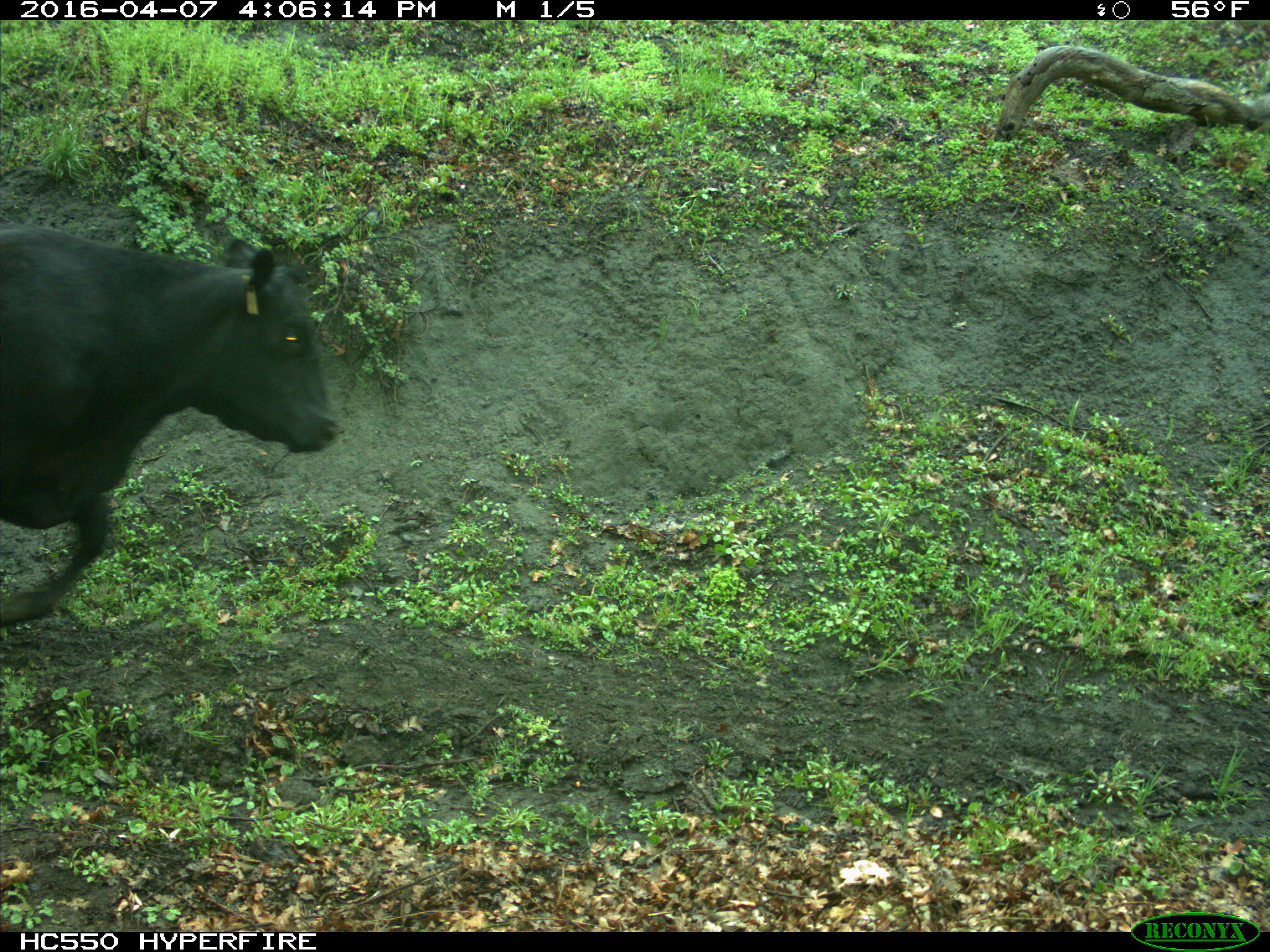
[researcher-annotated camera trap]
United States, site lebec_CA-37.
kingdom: Animalia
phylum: Chordata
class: Mammalia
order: Artiodactyla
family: Bovidae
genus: Bos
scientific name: Bos taurus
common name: domestic cow